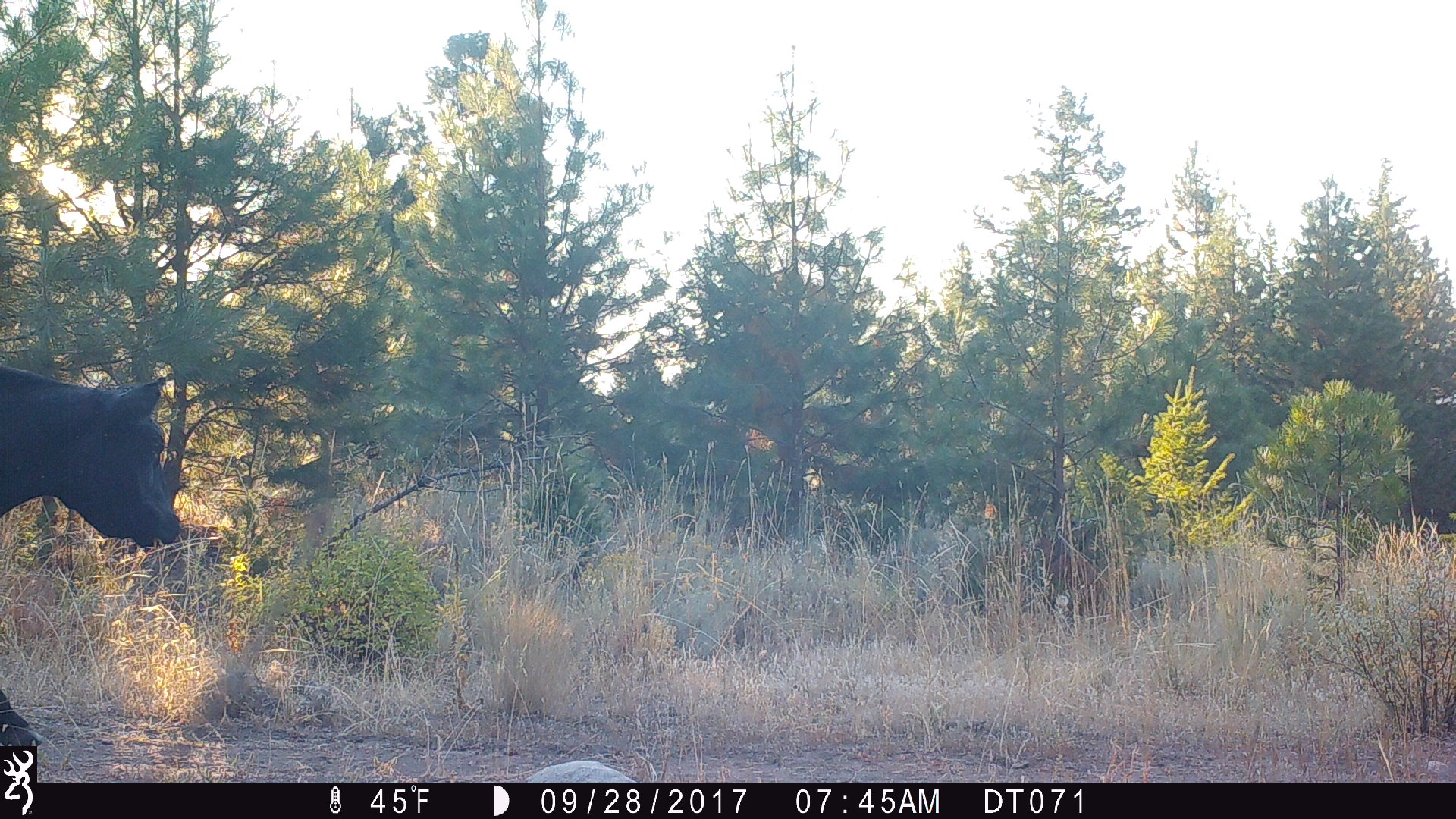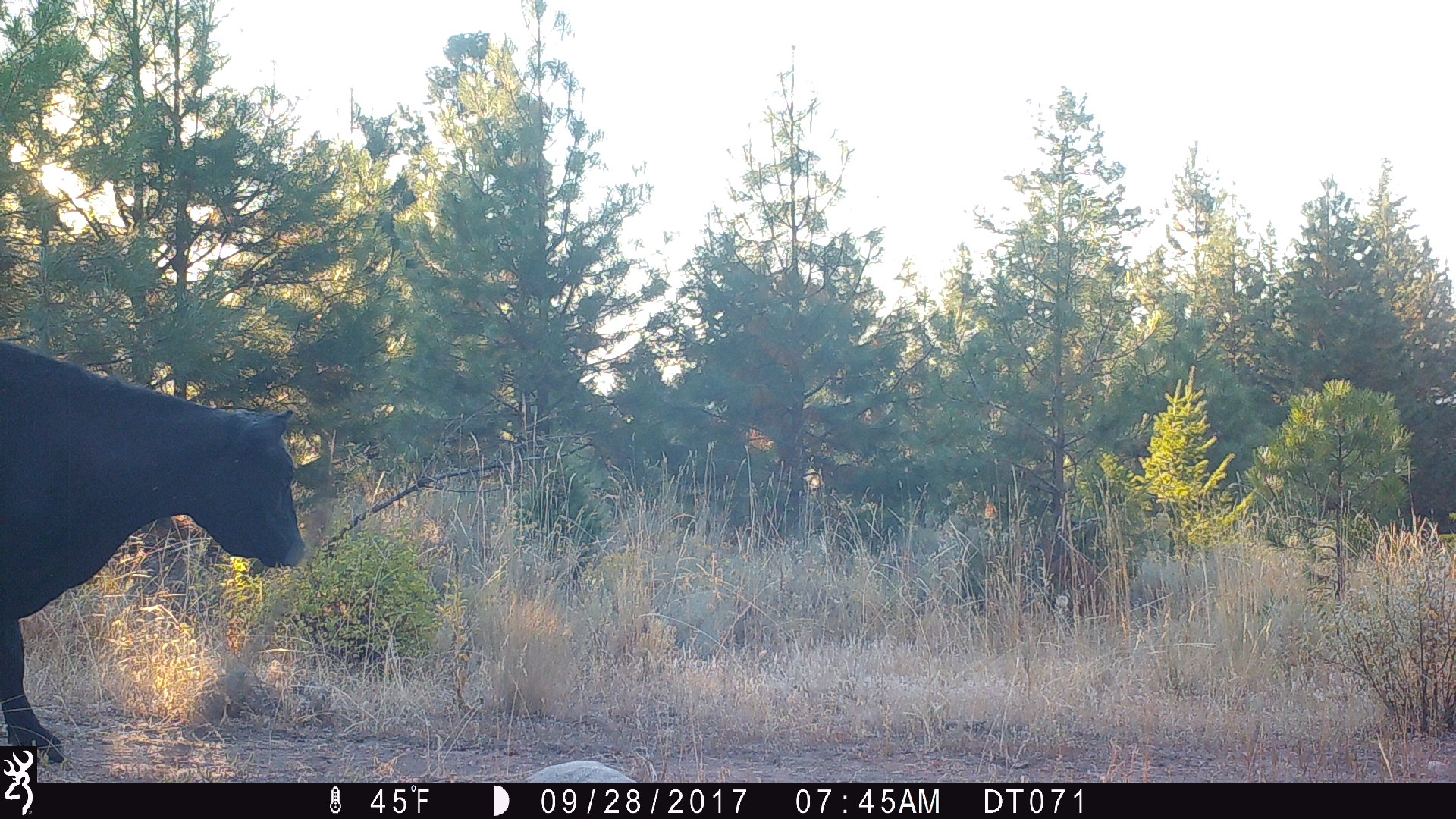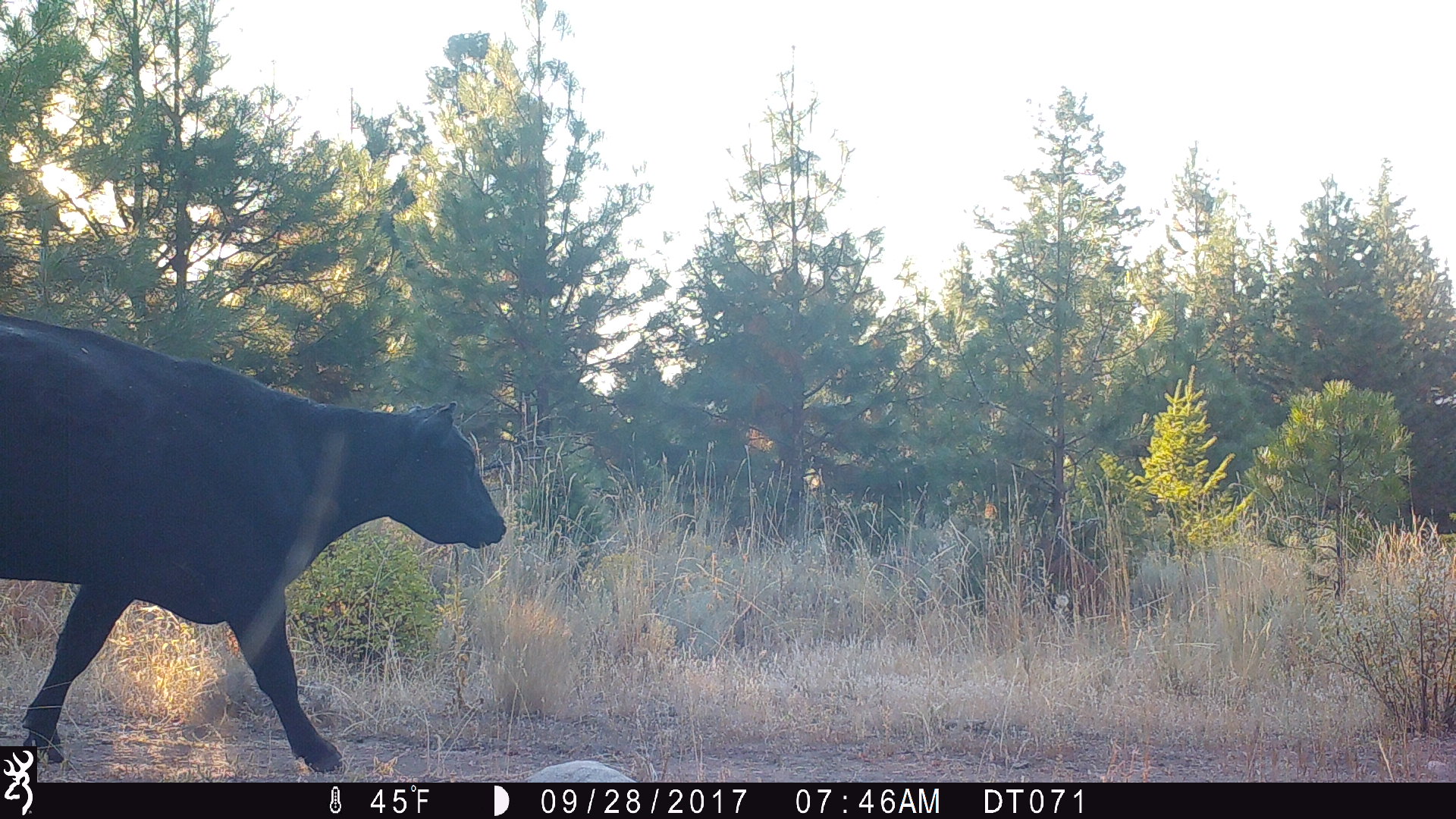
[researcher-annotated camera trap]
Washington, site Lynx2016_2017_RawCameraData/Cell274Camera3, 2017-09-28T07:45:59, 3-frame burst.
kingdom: Animalia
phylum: Chordata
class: Mammalia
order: Artiodactyla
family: Bovidae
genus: Bos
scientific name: Bos taurus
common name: domestic cattle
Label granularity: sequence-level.